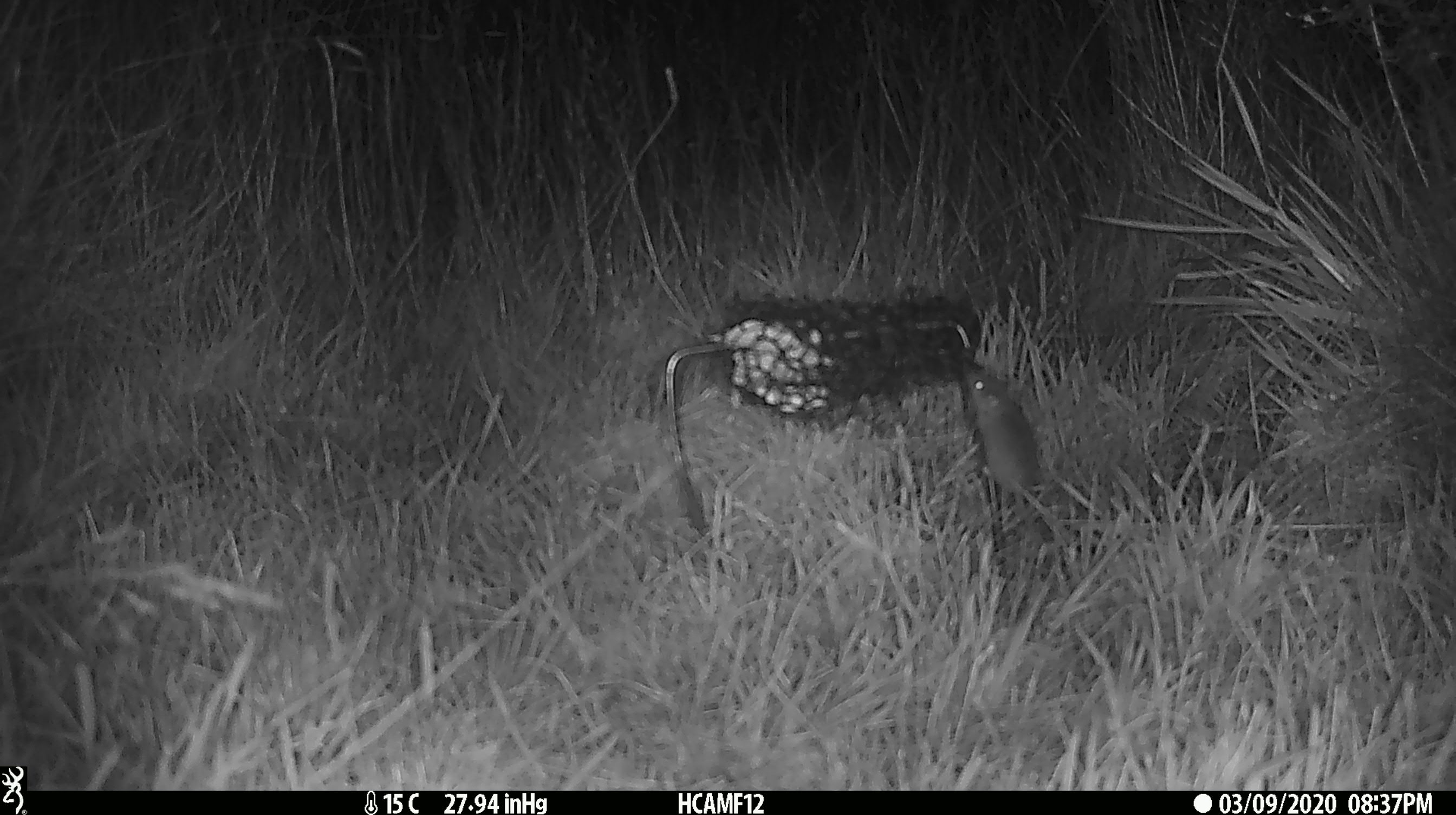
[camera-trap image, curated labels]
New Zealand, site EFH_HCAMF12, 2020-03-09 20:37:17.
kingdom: Animalia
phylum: Chordata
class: Mammalia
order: Rodentia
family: Muridae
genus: Mus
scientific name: Mus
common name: mouse